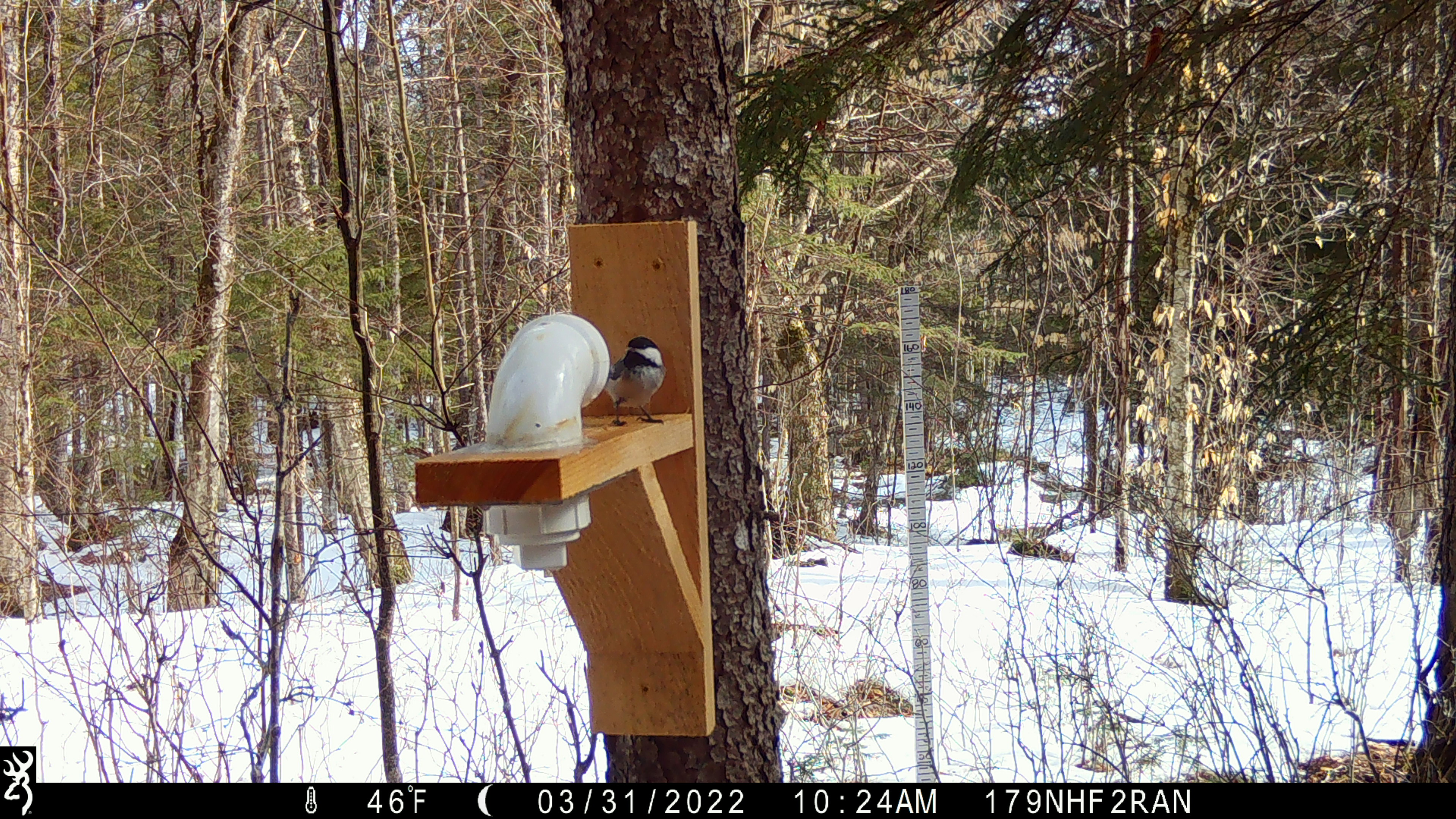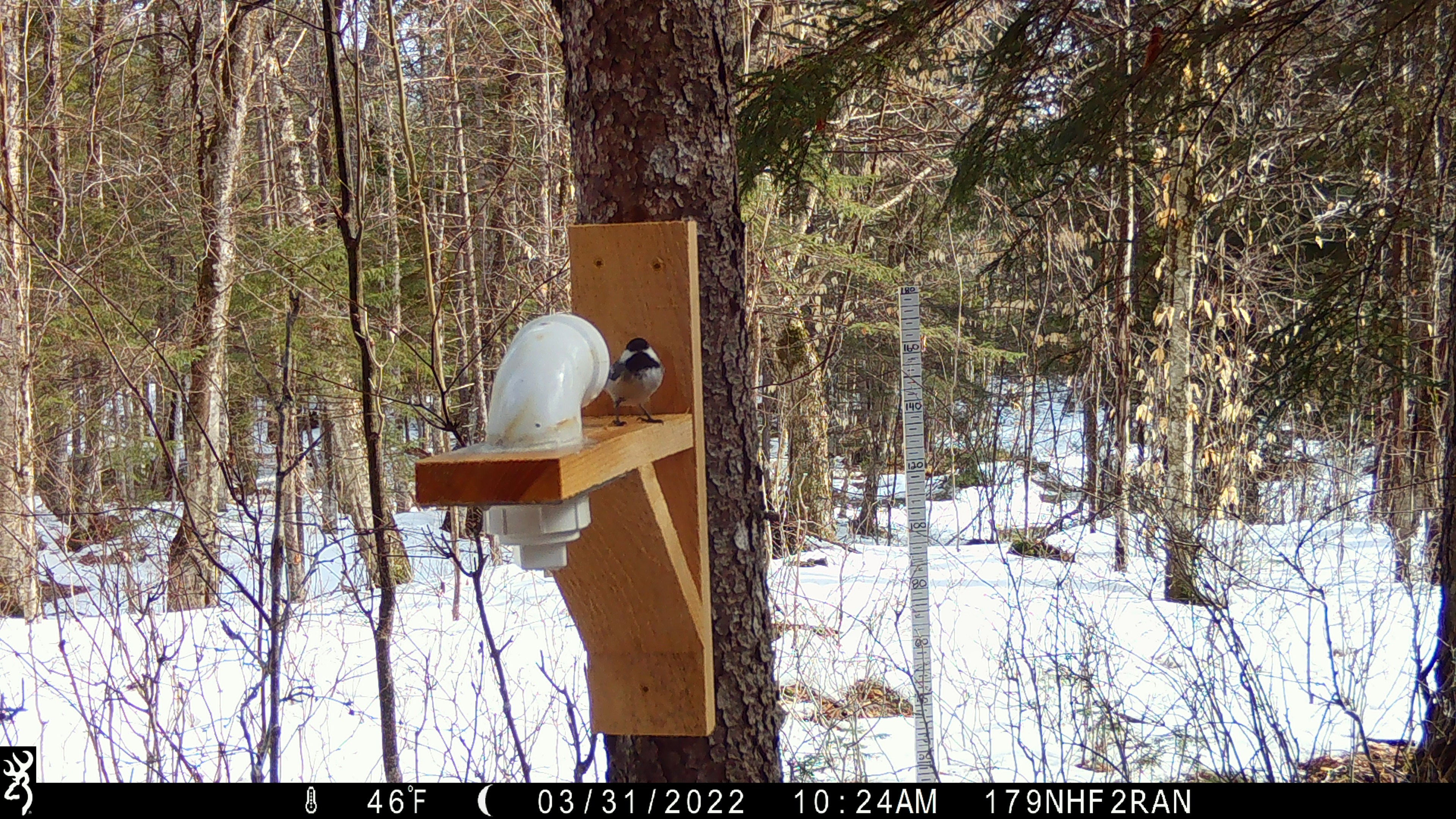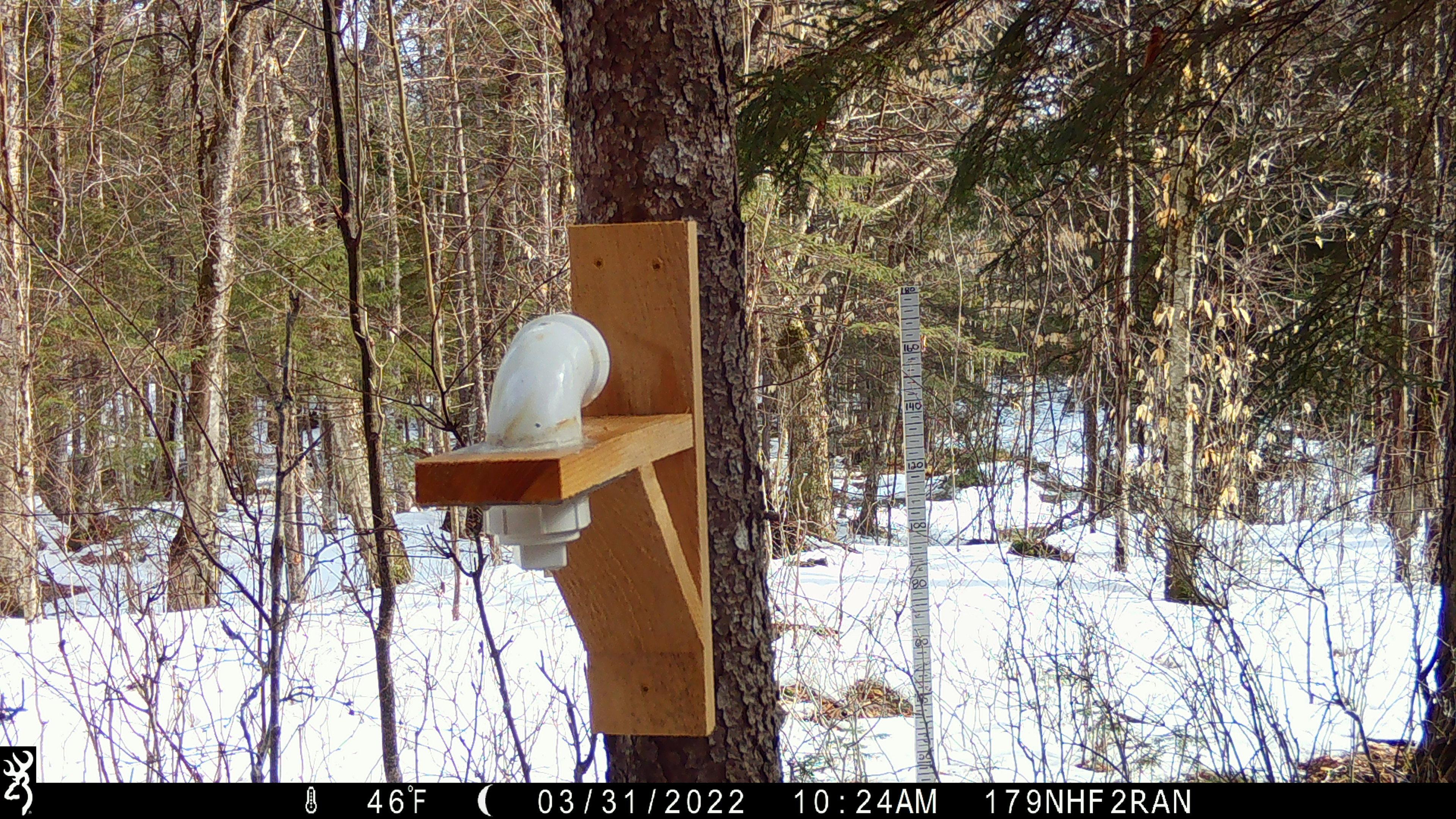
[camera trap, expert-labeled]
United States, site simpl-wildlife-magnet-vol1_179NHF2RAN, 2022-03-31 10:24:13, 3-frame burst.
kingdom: Animalia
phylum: Chordata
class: Aves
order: Passeriformes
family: Paridae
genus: Poecile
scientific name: Poecile atricapillus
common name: black-capped chickadee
Black-capped chickadee (Poecile atricapillus).